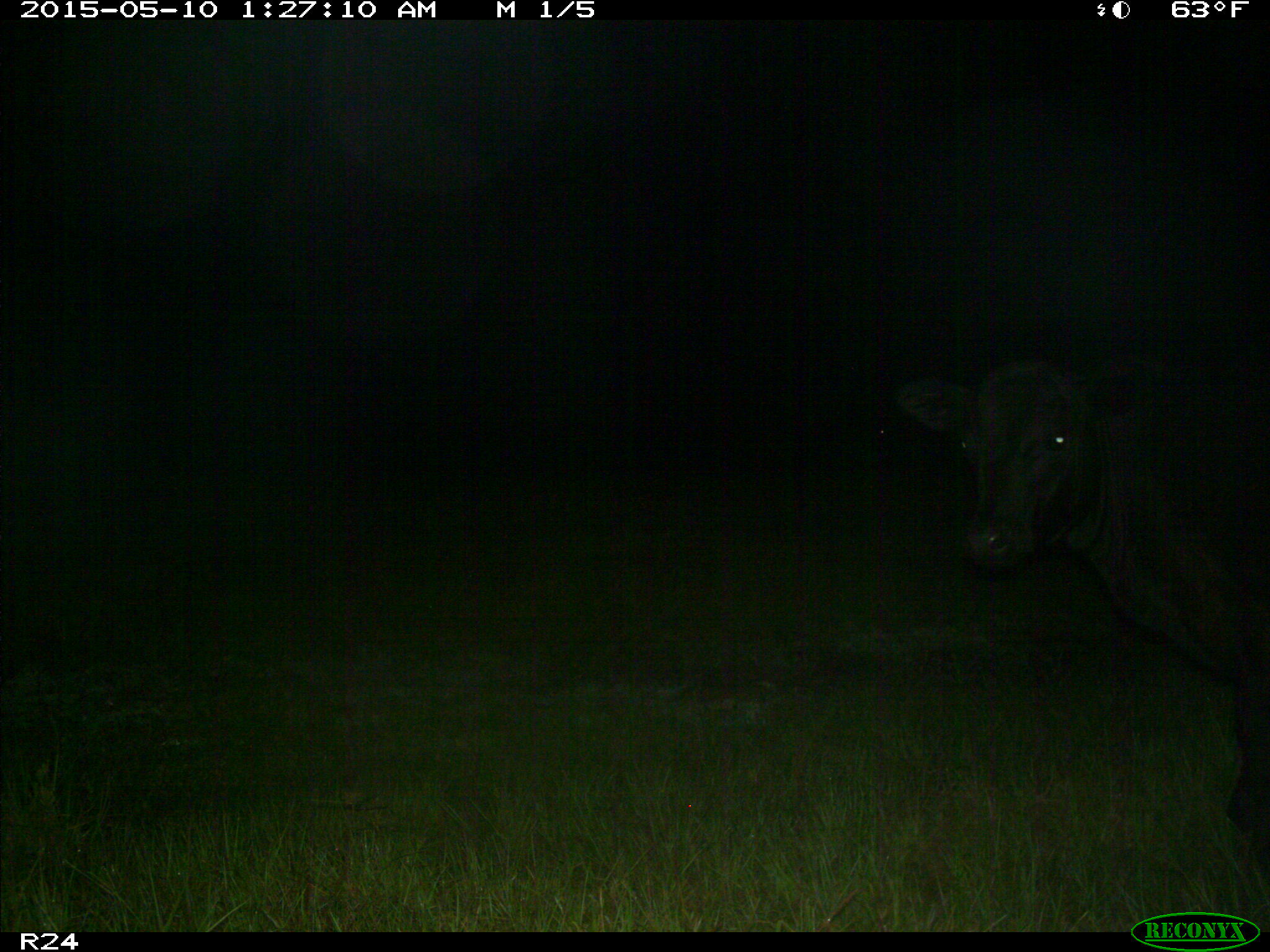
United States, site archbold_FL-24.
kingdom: Animalia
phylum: Chordata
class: Mammalia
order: Artiodactyla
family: Bovidae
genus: Bos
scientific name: Bos taurus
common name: domestic cow